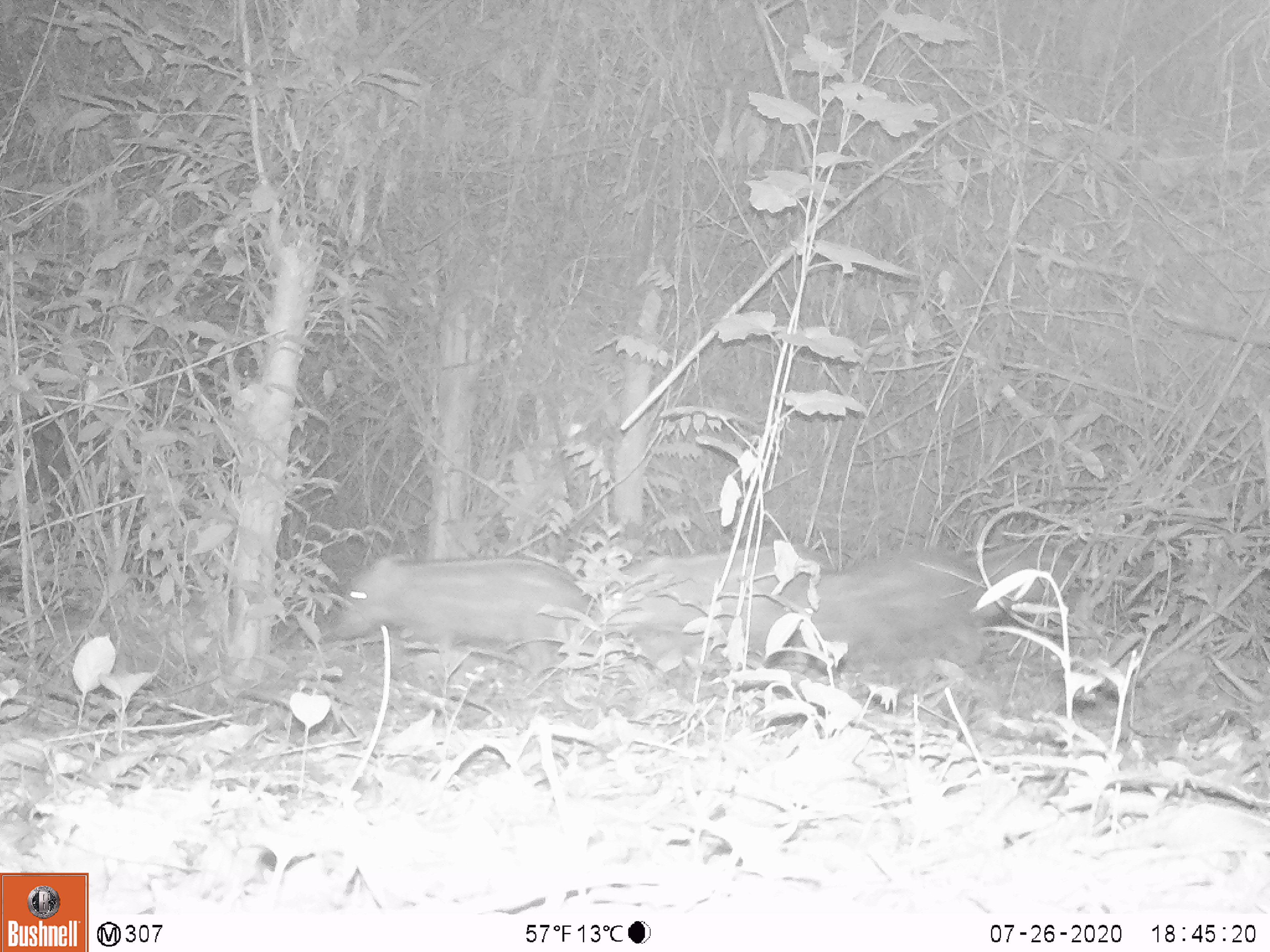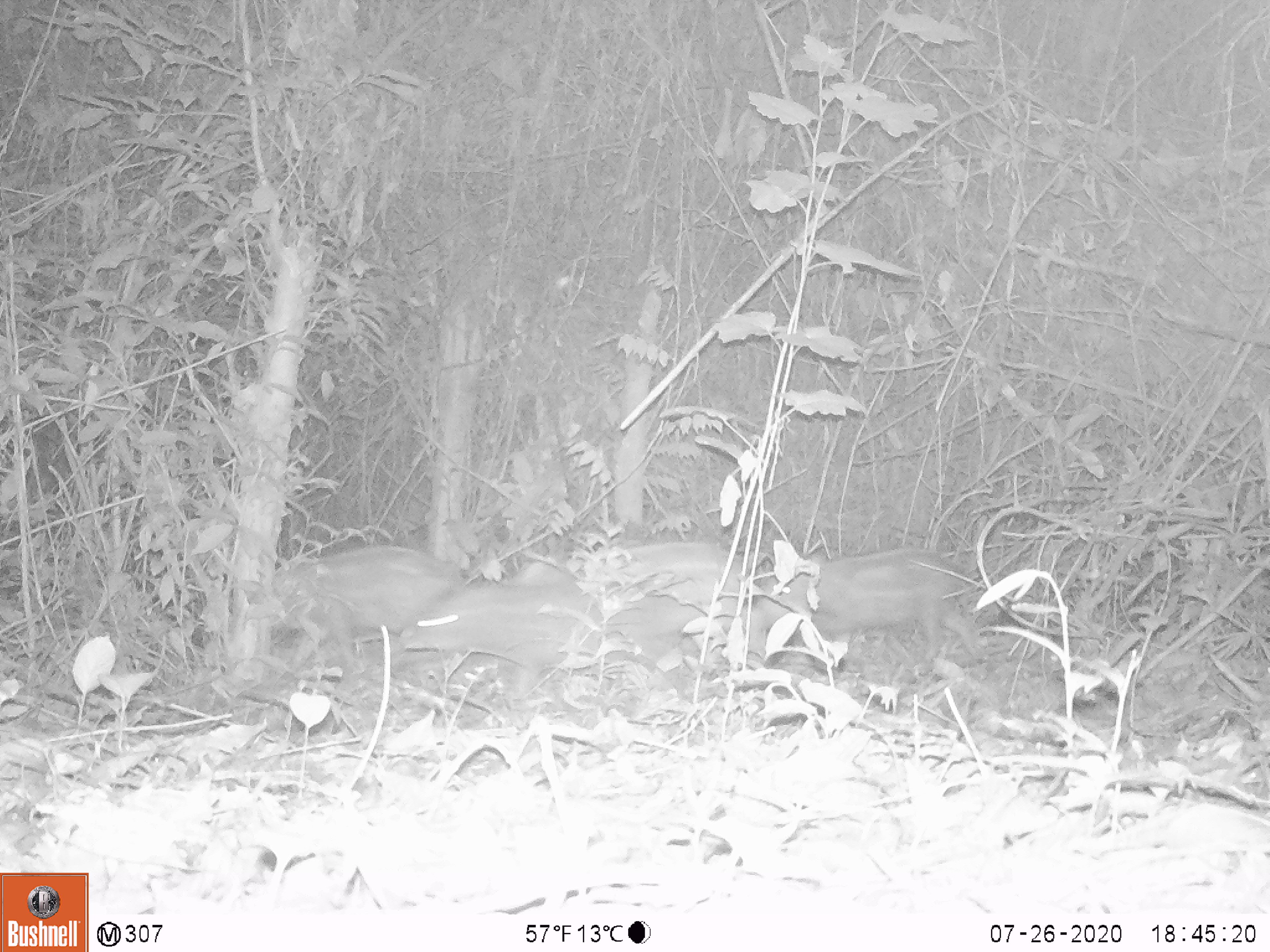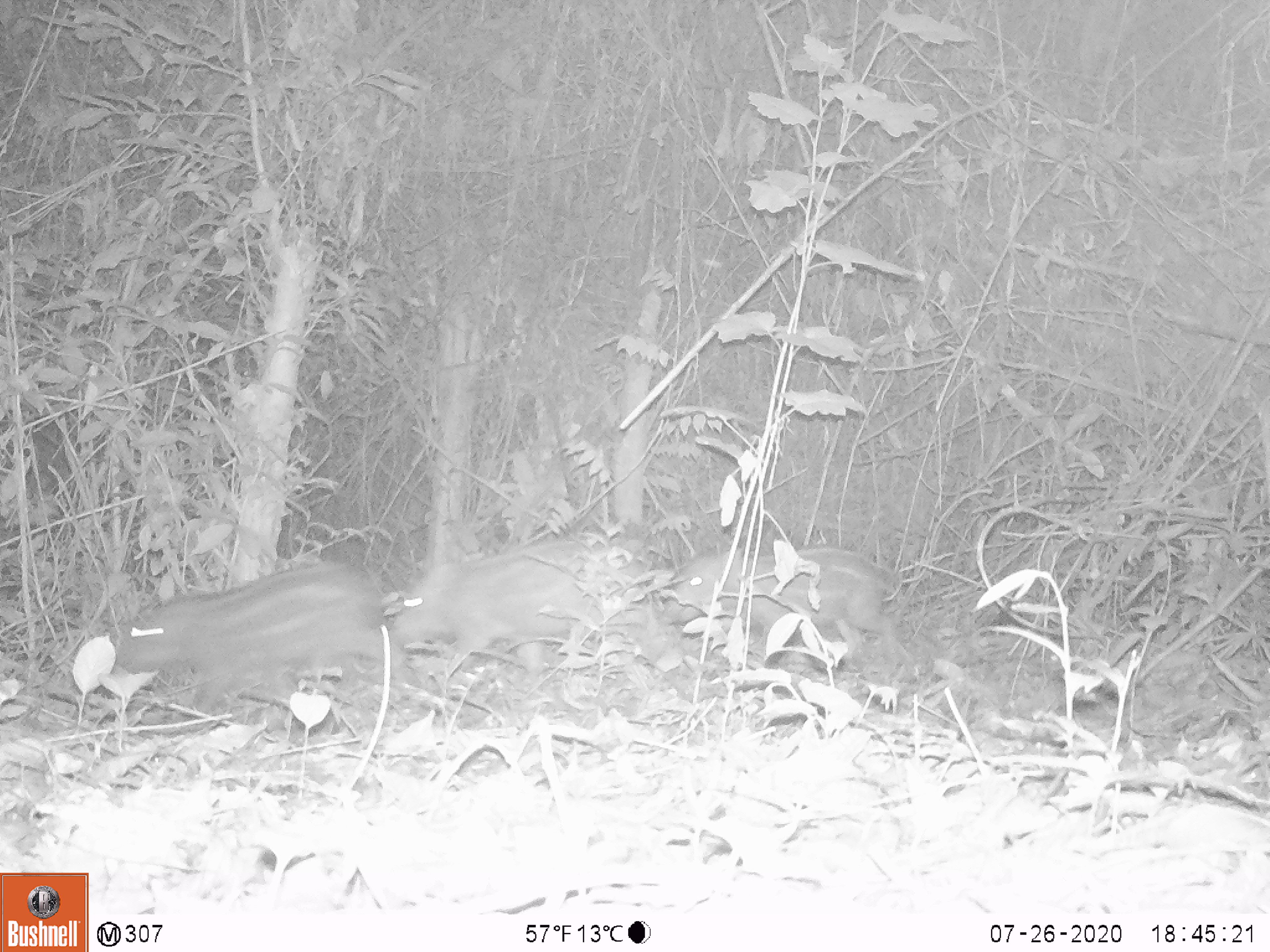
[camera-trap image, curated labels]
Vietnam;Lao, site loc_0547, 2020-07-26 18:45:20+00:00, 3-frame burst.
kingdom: Animalia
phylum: Chordata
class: Mammalia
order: Artiodactyla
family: Suidae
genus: Sus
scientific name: Sus scrofa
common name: eurasian wild pig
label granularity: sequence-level